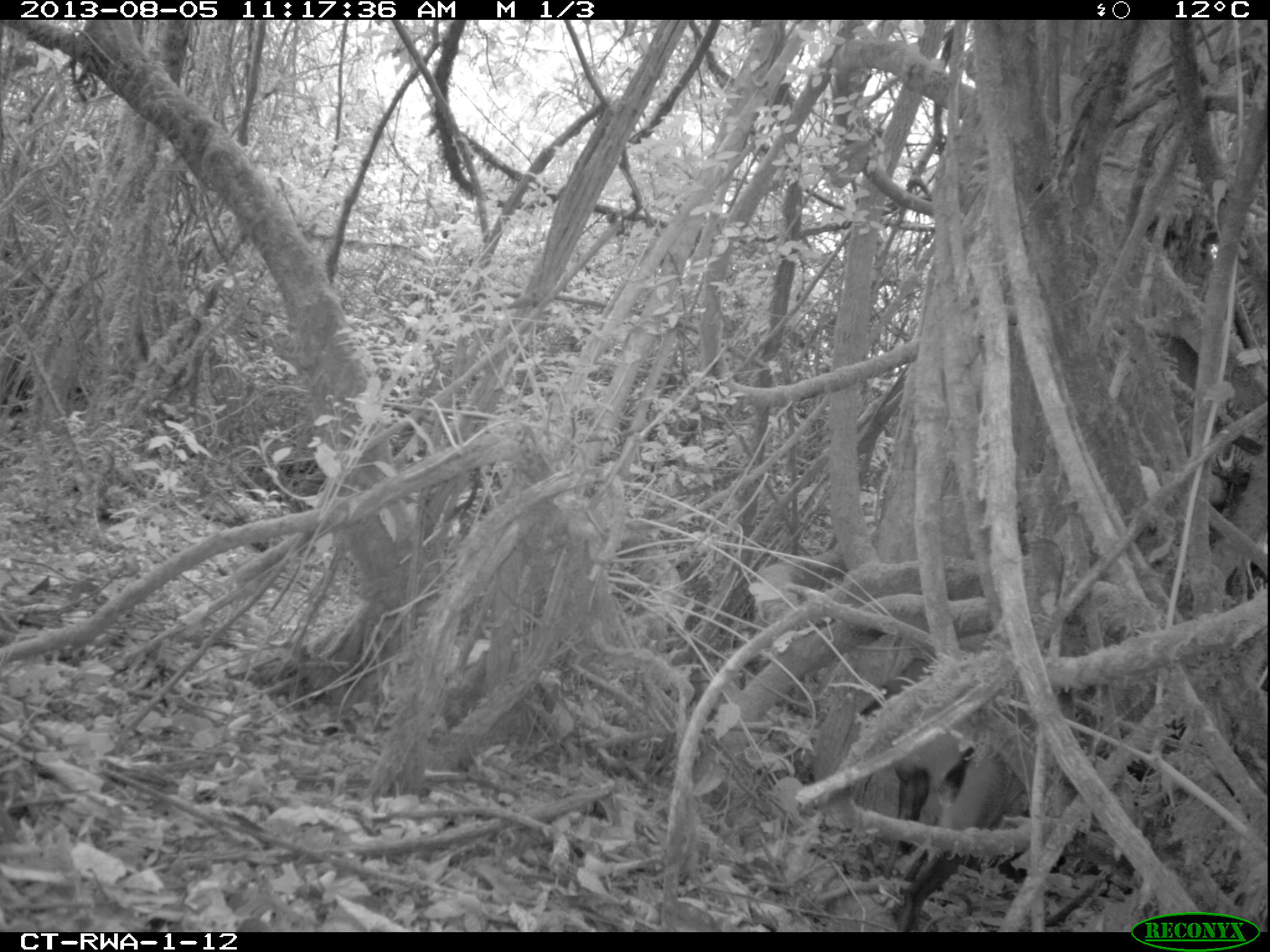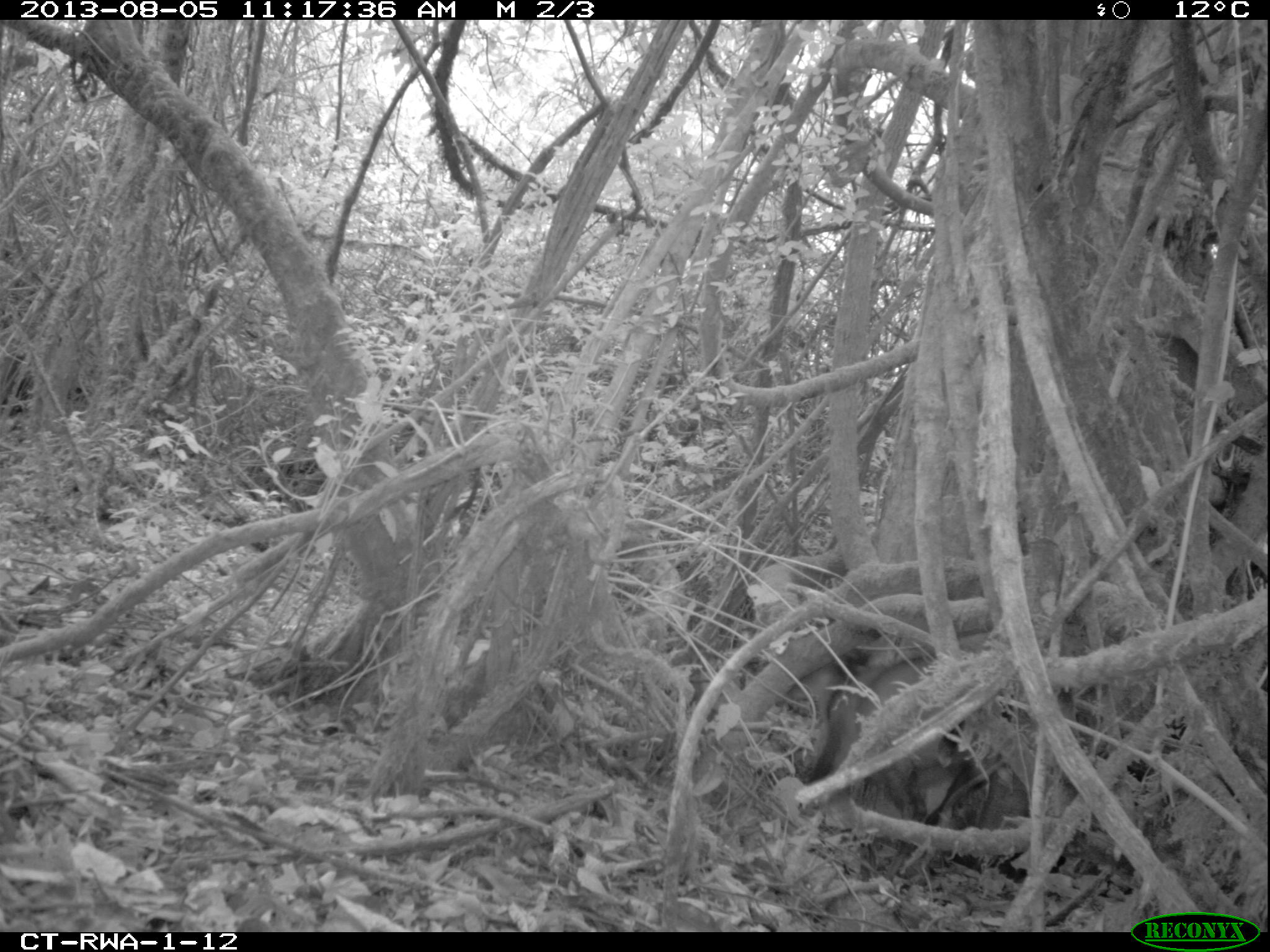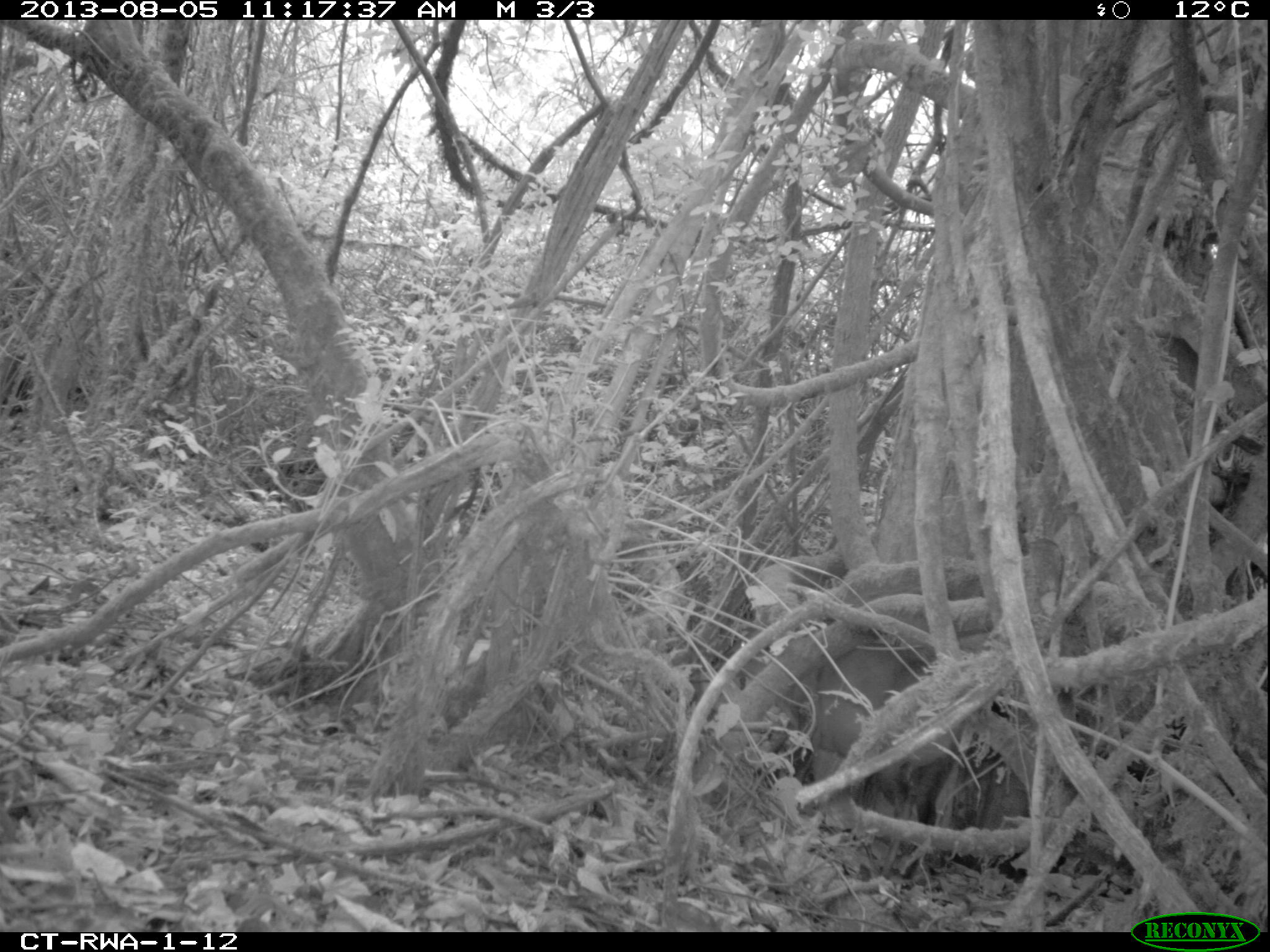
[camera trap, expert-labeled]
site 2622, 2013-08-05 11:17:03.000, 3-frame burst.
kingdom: Animalia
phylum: Chordata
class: Mammalia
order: Artiodactyla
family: Bovidae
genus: Cephalophus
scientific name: Cephalophus nigrifrons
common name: black-fronted duiker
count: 1